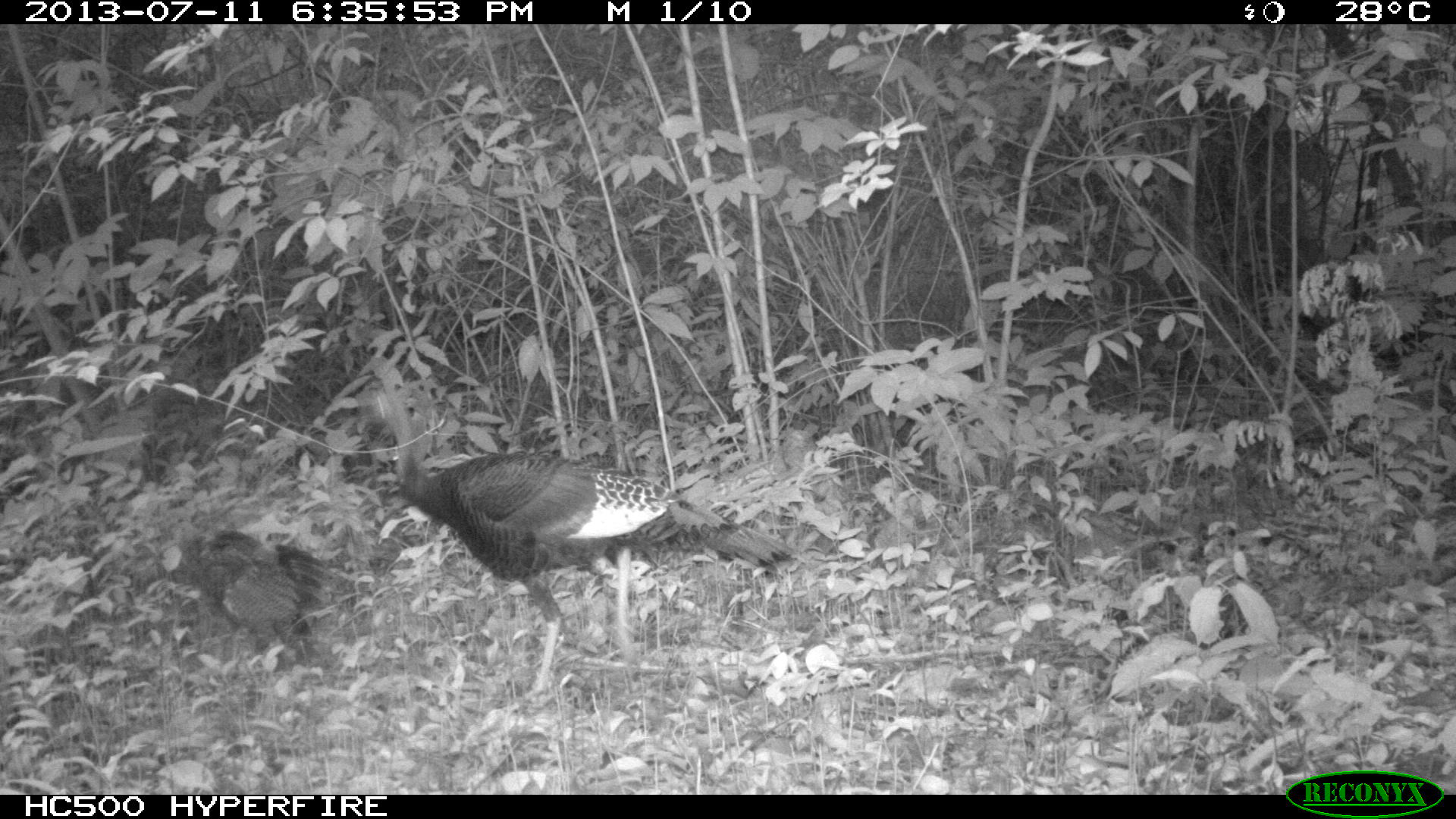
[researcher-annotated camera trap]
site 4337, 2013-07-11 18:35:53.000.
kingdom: Animalia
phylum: Chordata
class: Aves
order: Galliformes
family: Phasianidae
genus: Meleagris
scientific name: Meleagris ocellata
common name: ocellated turkey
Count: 2.